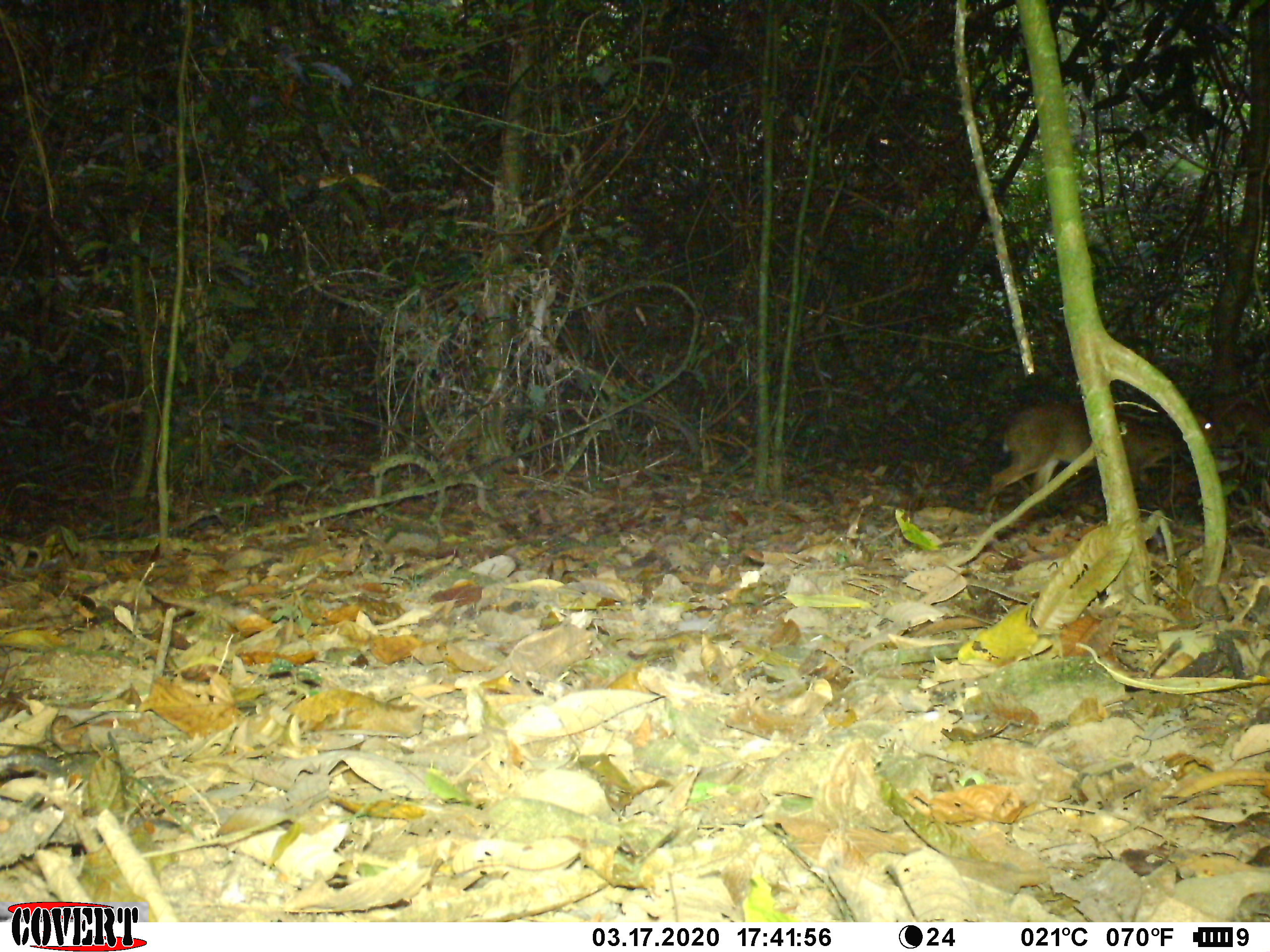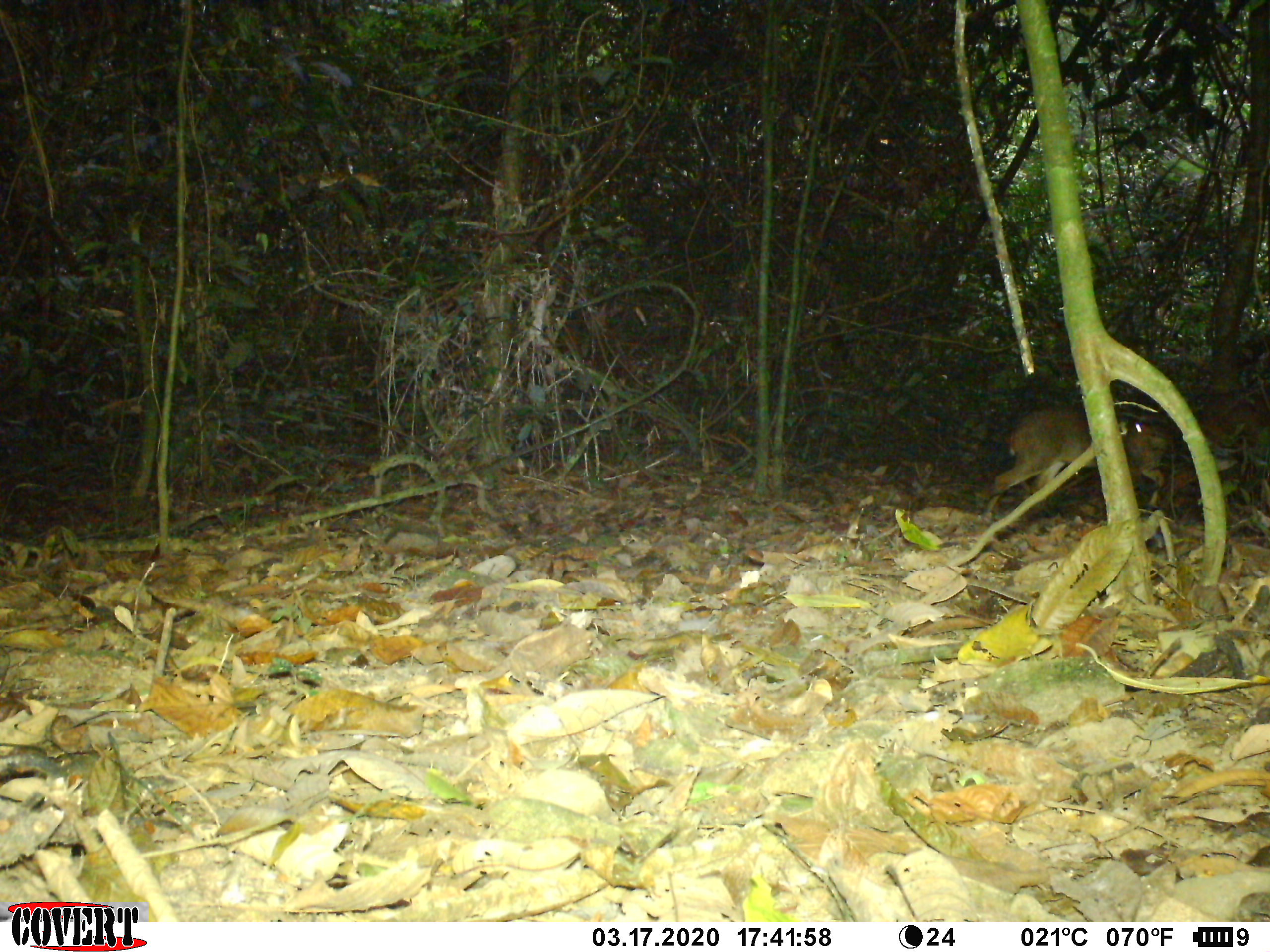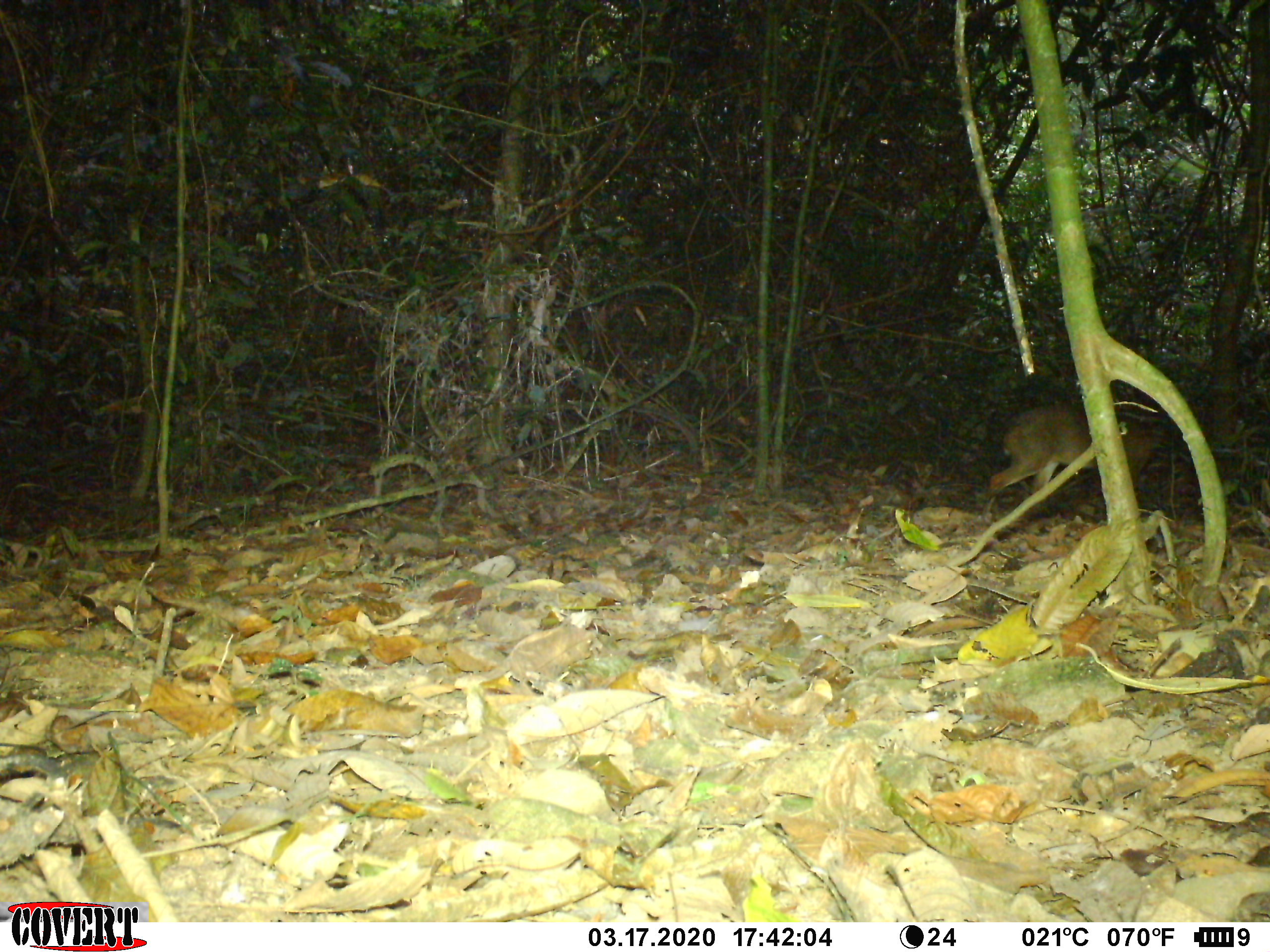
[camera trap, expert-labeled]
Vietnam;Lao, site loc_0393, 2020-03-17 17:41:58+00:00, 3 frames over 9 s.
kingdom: Animalia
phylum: Chordata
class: Mammalia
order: Artiodactyla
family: Cervidae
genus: Muntiacus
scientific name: Muntiacus vuquangensis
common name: large-antlered muntjac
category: large antlered muntjac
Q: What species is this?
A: Large antlered muntjac (large-antlered muntjac) (Muntiacus vuquangensis).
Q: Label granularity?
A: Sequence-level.